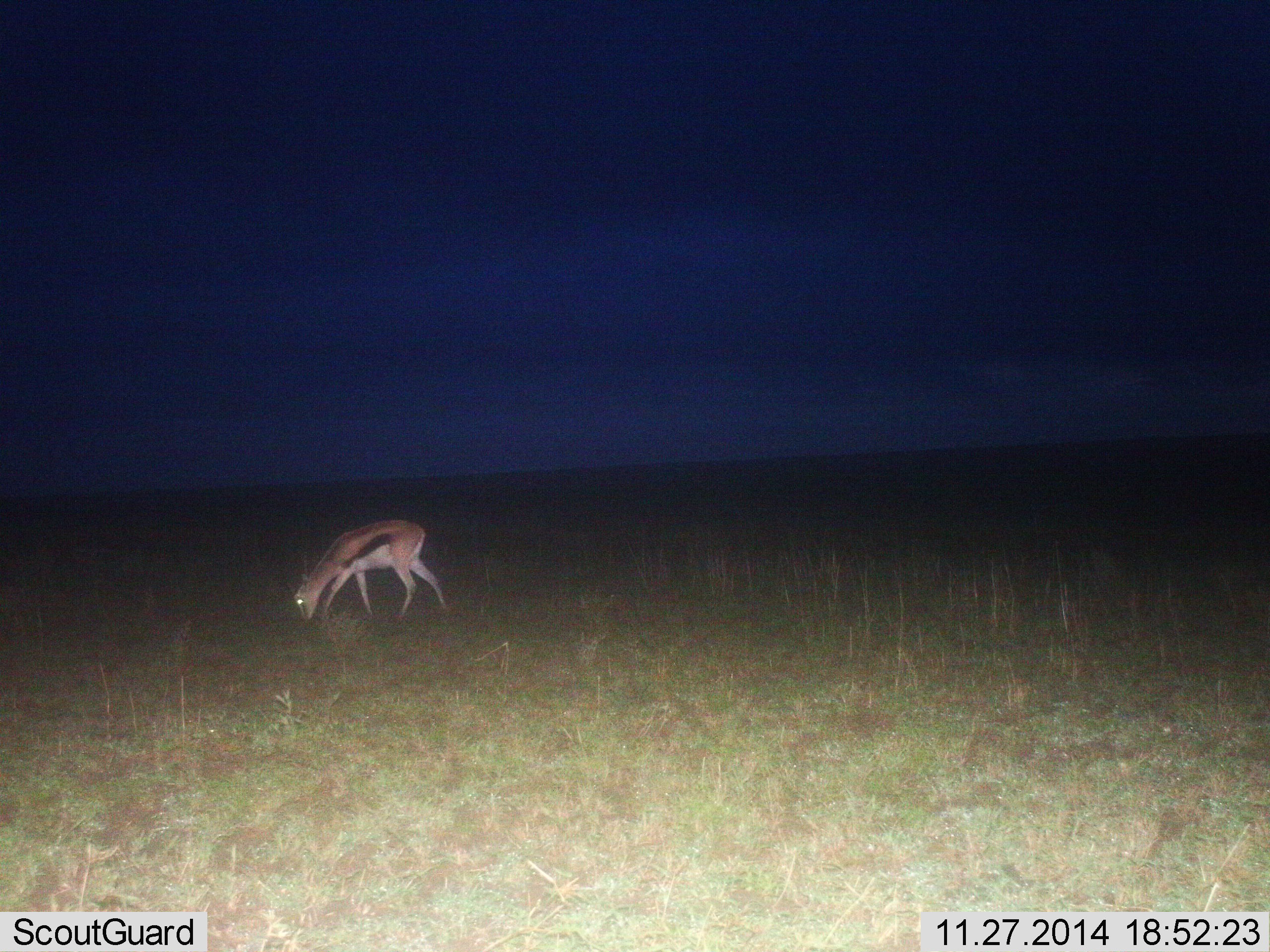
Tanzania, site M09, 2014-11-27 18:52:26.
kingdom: Animalia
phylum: Chordata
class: Mammalia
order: Artiodactyla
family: Bovidae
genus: Eudorcas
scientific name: Eudorcas thomsonii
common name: thomson's gazelle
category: gazellethomsons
Gazellethomsons (thomson's gazelle) (Eudorcas thomsonii), count 1. Behavior (volunteer vote fractions): standing 10%, resting 0%, moving 10%, interacting 0%. Young present (vote fraction): 10%. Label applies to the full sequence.